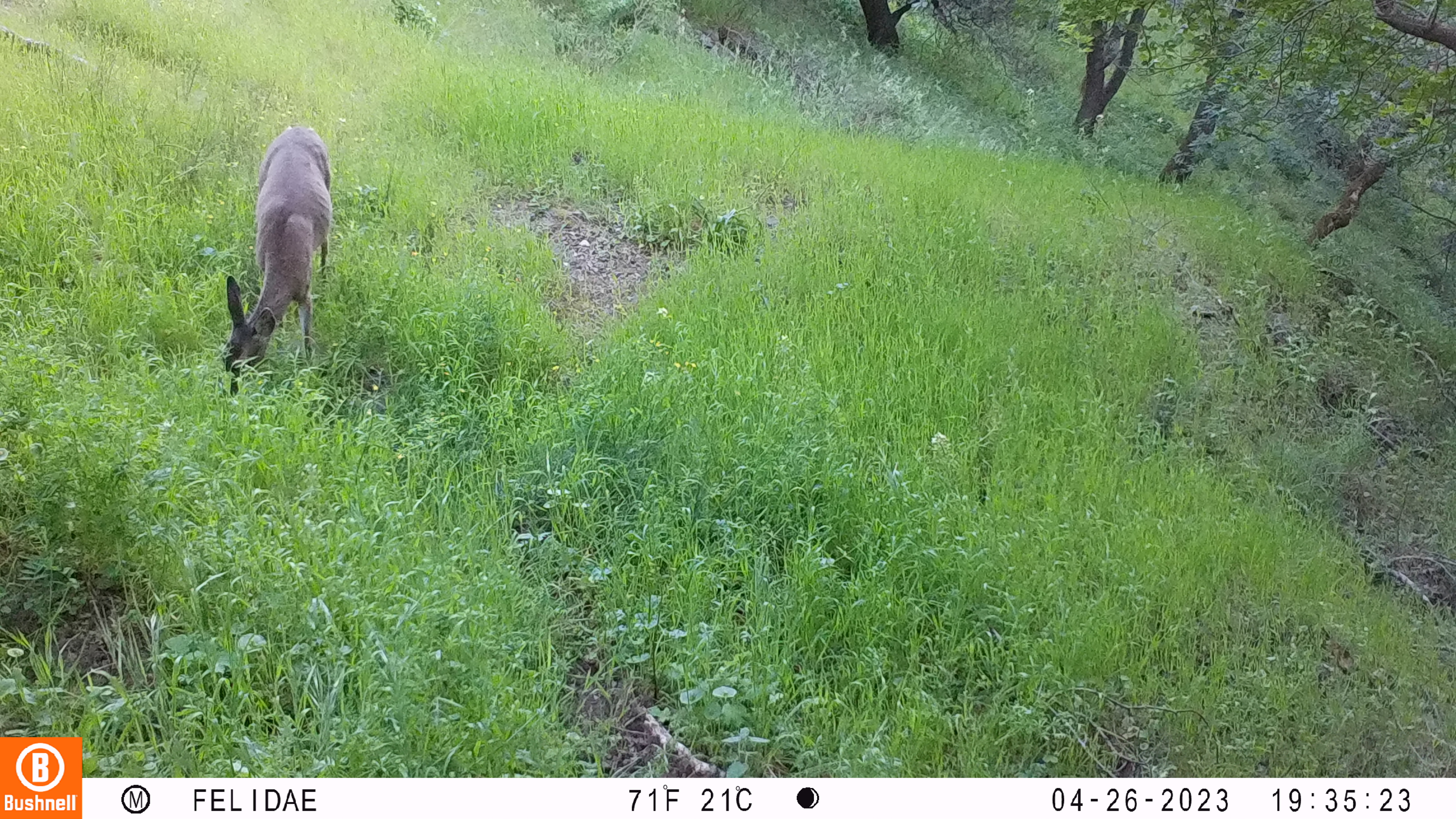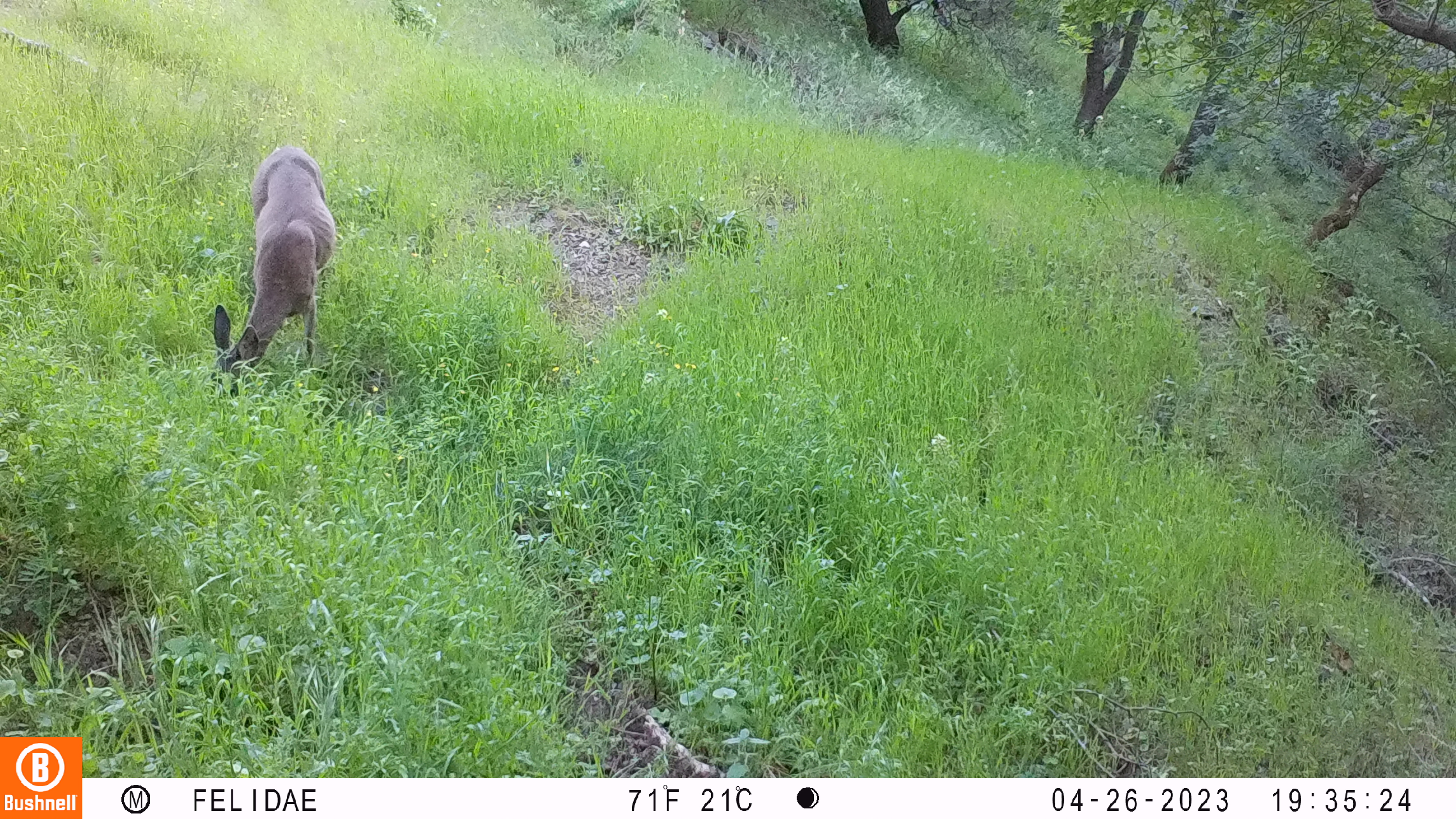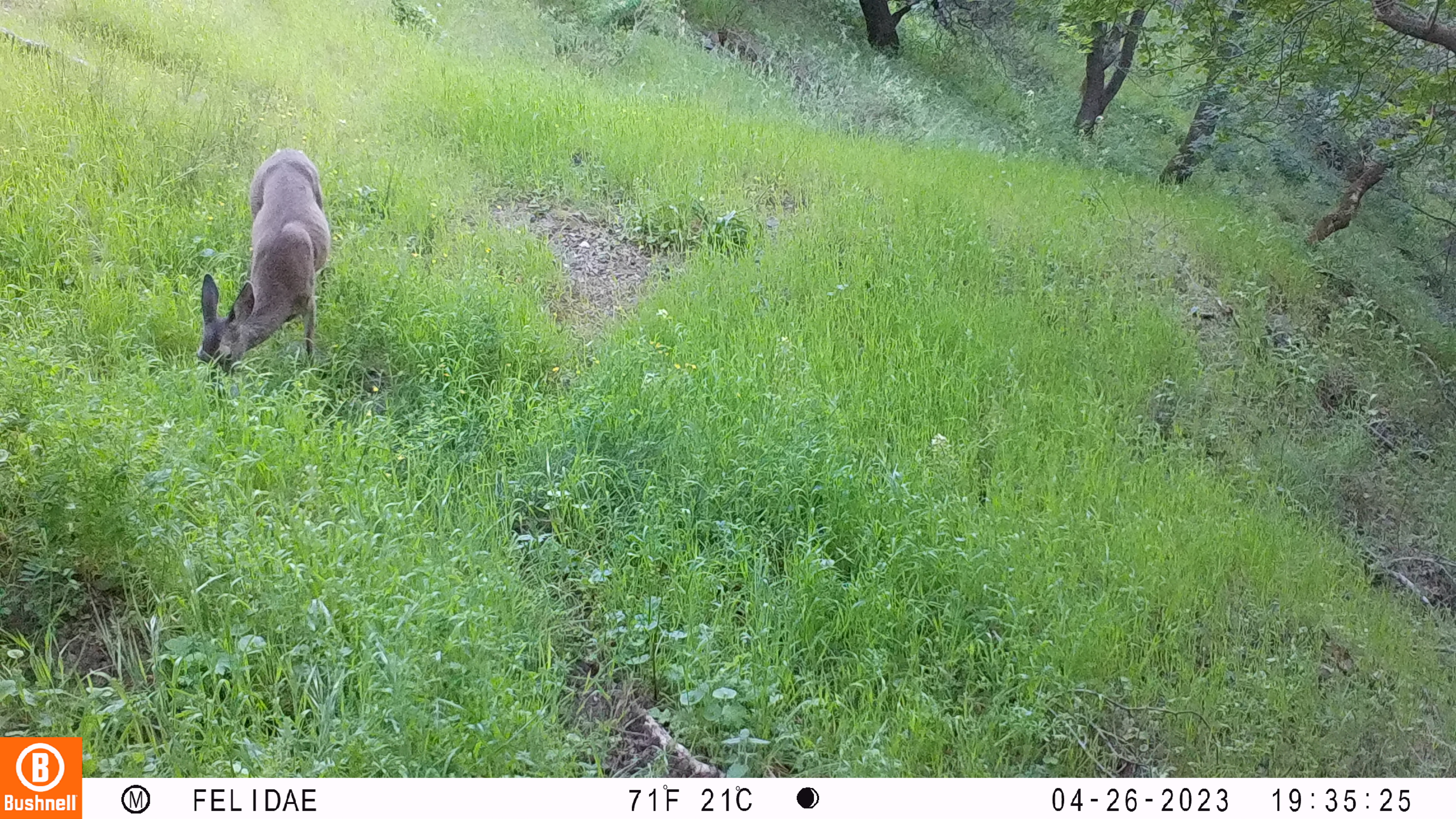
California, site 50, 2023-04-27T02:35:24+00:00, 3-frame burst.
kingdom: Animalia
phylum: Chordata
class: Mammalia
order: Artiodactyla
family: Cervidae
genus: Odocoileus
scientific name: Odocoileus hemionus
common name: mule deer